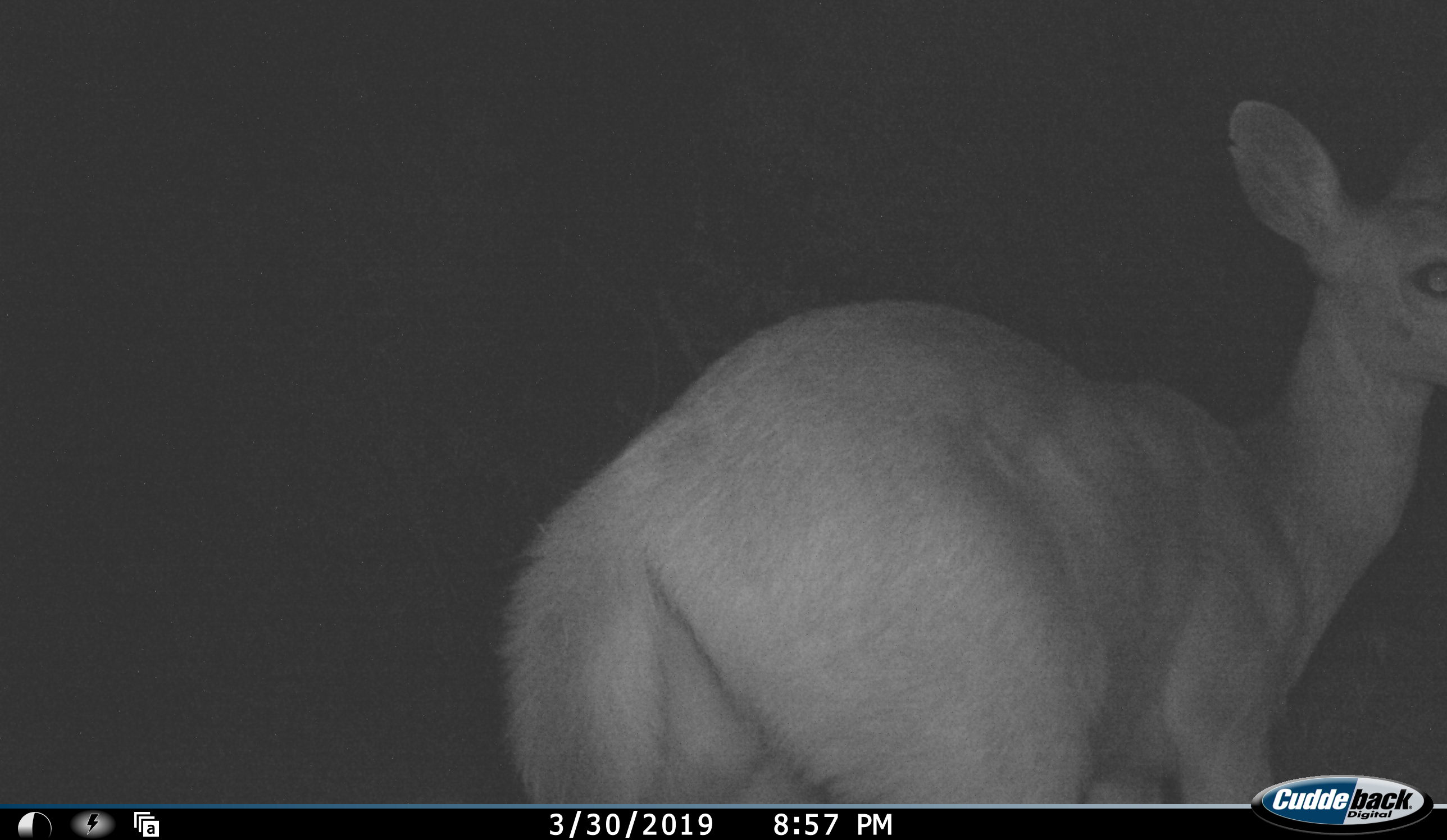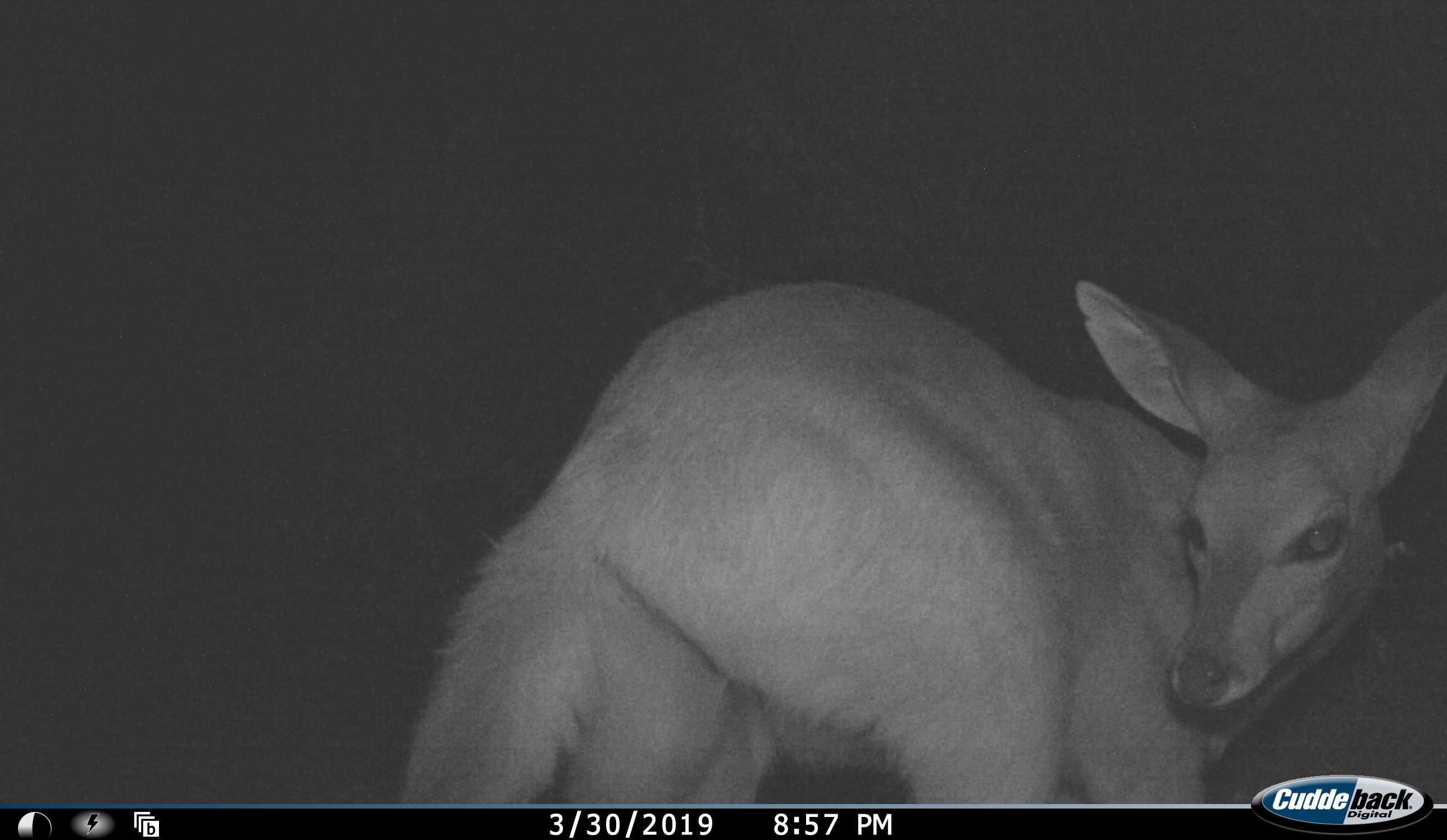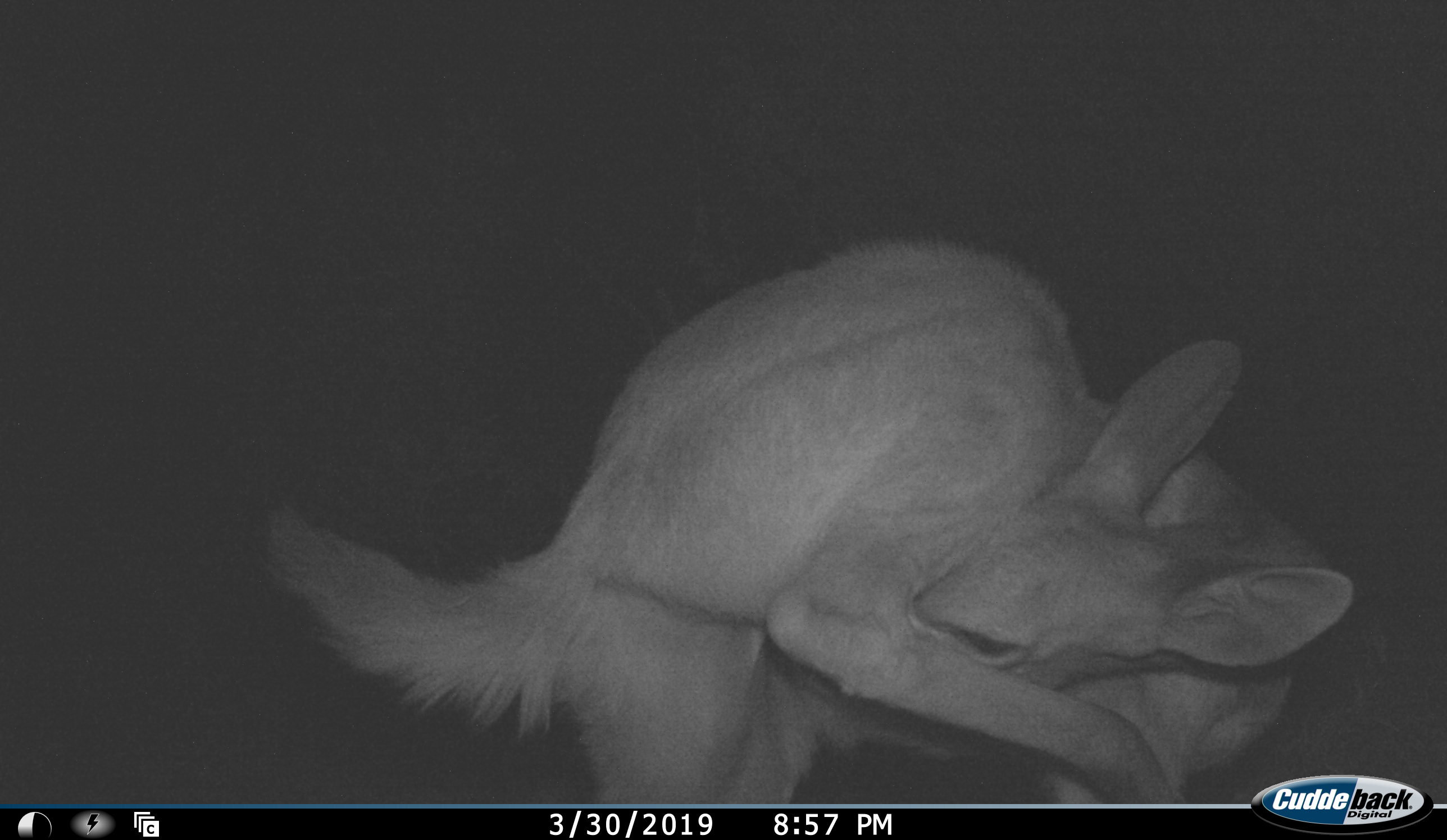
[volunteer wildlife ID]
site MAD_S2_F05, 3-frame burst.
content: unidentified animal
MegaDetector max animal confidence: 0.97